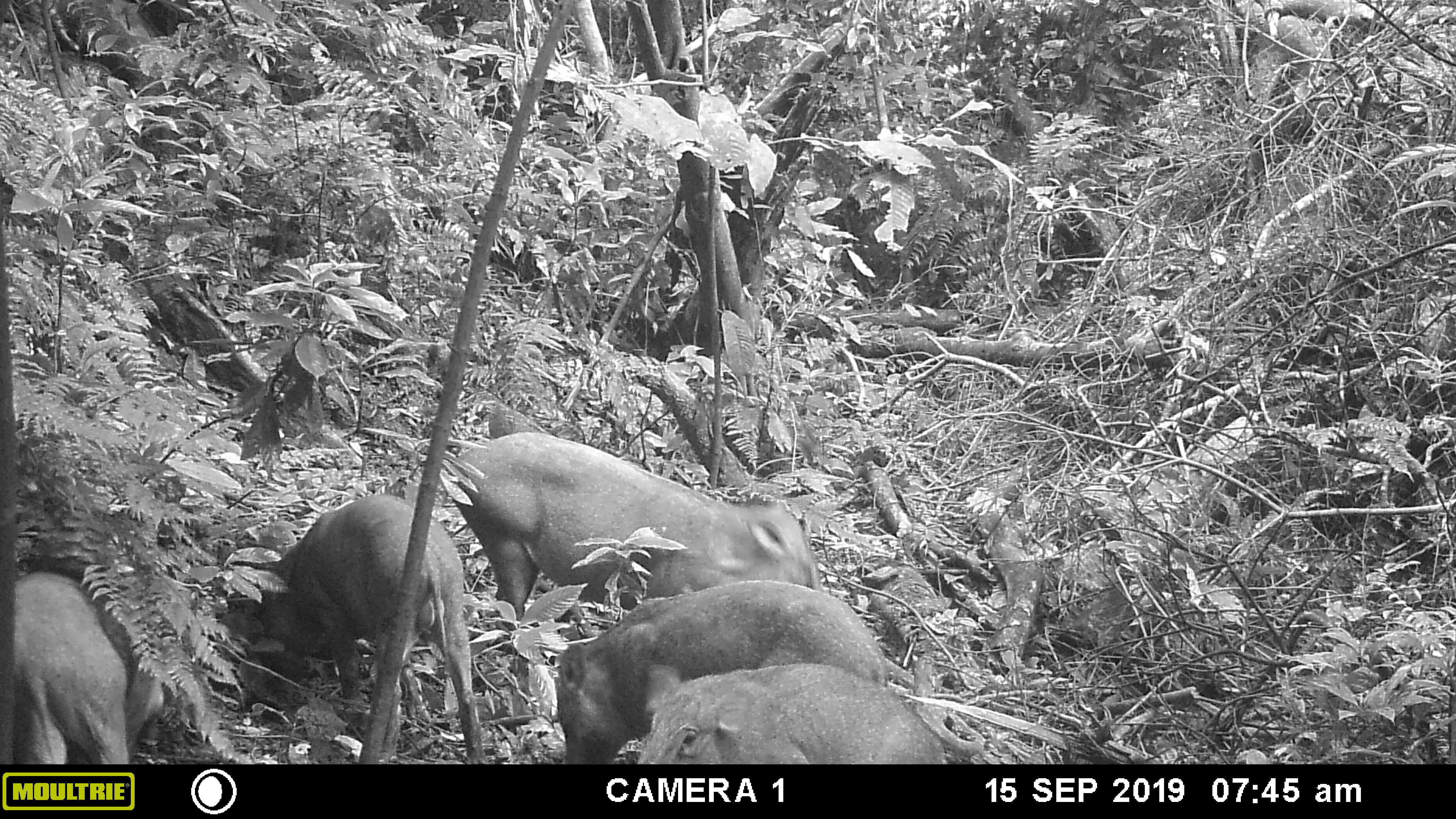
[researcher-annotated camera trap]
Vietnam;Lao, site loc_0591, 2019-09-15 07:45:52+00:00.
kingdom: Animalia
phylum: Chordata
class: Mammalia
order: Artiodactyla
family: Suidae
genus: Sus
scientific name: Sus scrofa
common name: eurasian wild pig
Eurasian wild pig (Sus scrofa). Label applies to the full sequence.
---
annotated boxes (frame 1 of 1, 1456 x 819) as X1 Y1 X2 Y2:
eurasian wild pig: 440 430 825 630; 552 578 890 765; 258 492 488 764; 635 661 945 765; 14 569 166 763